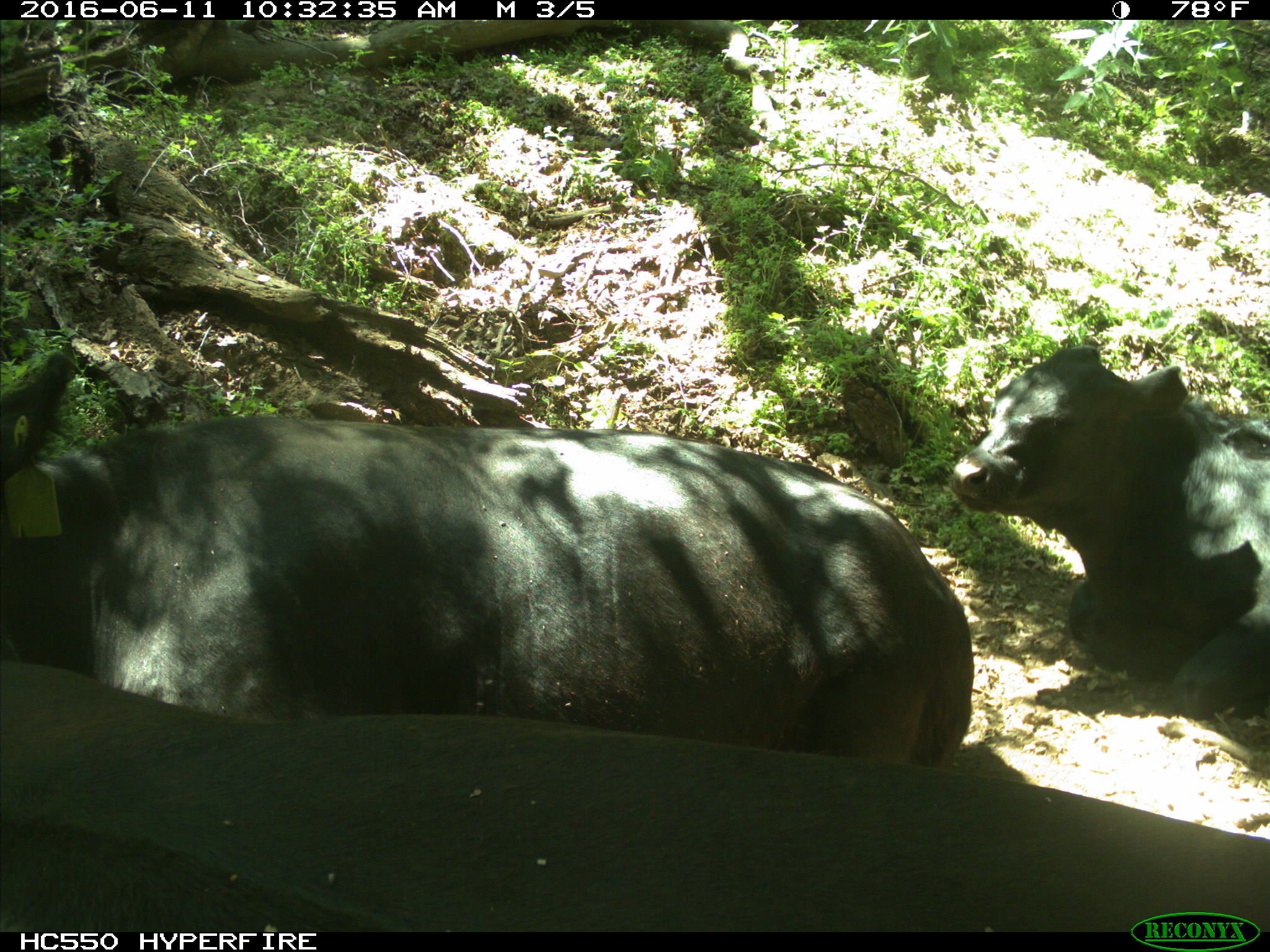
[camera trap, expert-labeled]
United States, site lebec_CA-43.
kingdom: Animalia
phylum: Chordata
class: Mammalia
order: Artiodactyla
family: Bovidae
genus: Bos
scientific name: Bos taurus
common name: domestic cow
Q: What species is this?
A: Bos taurus (domestic cow).